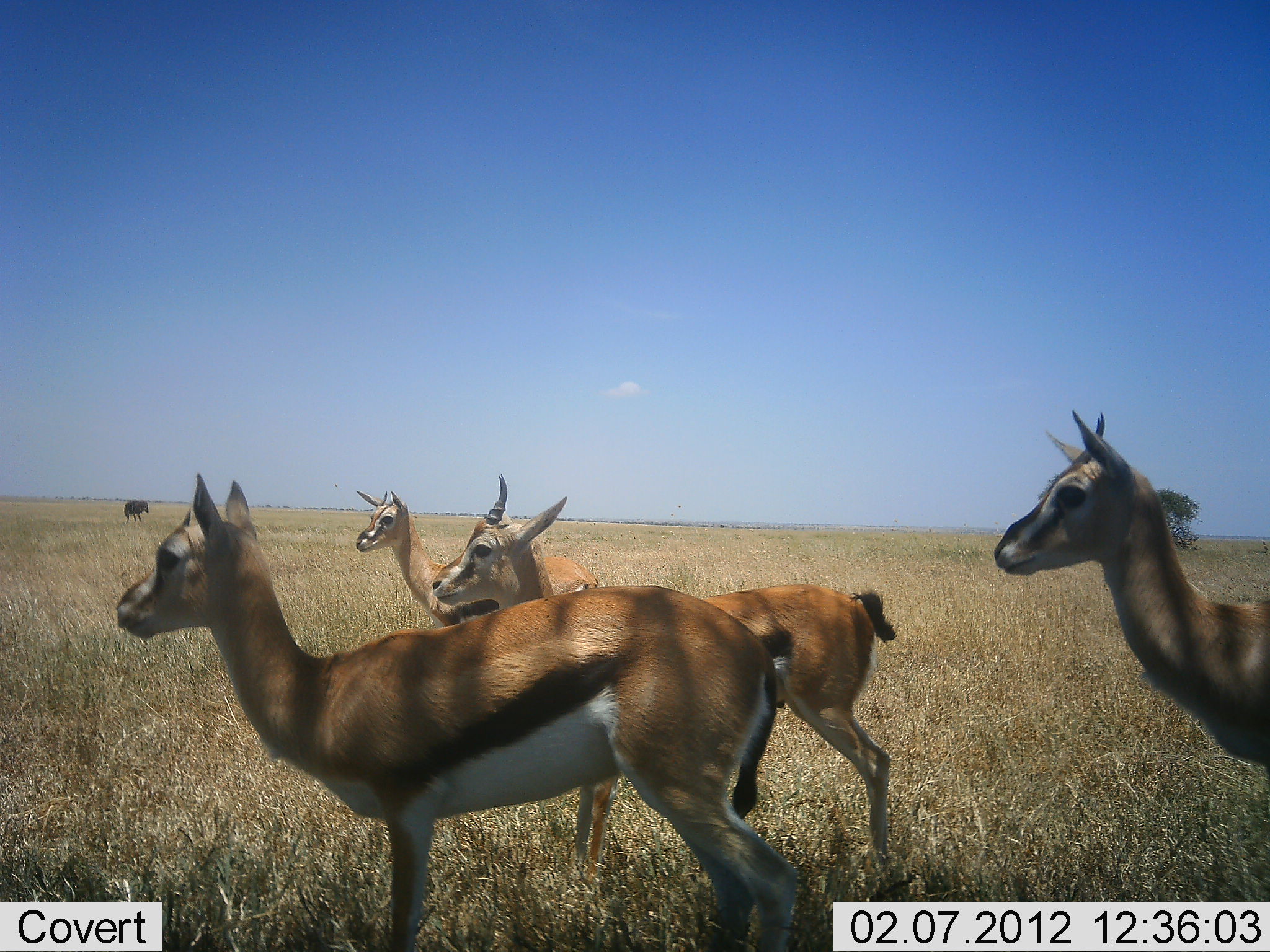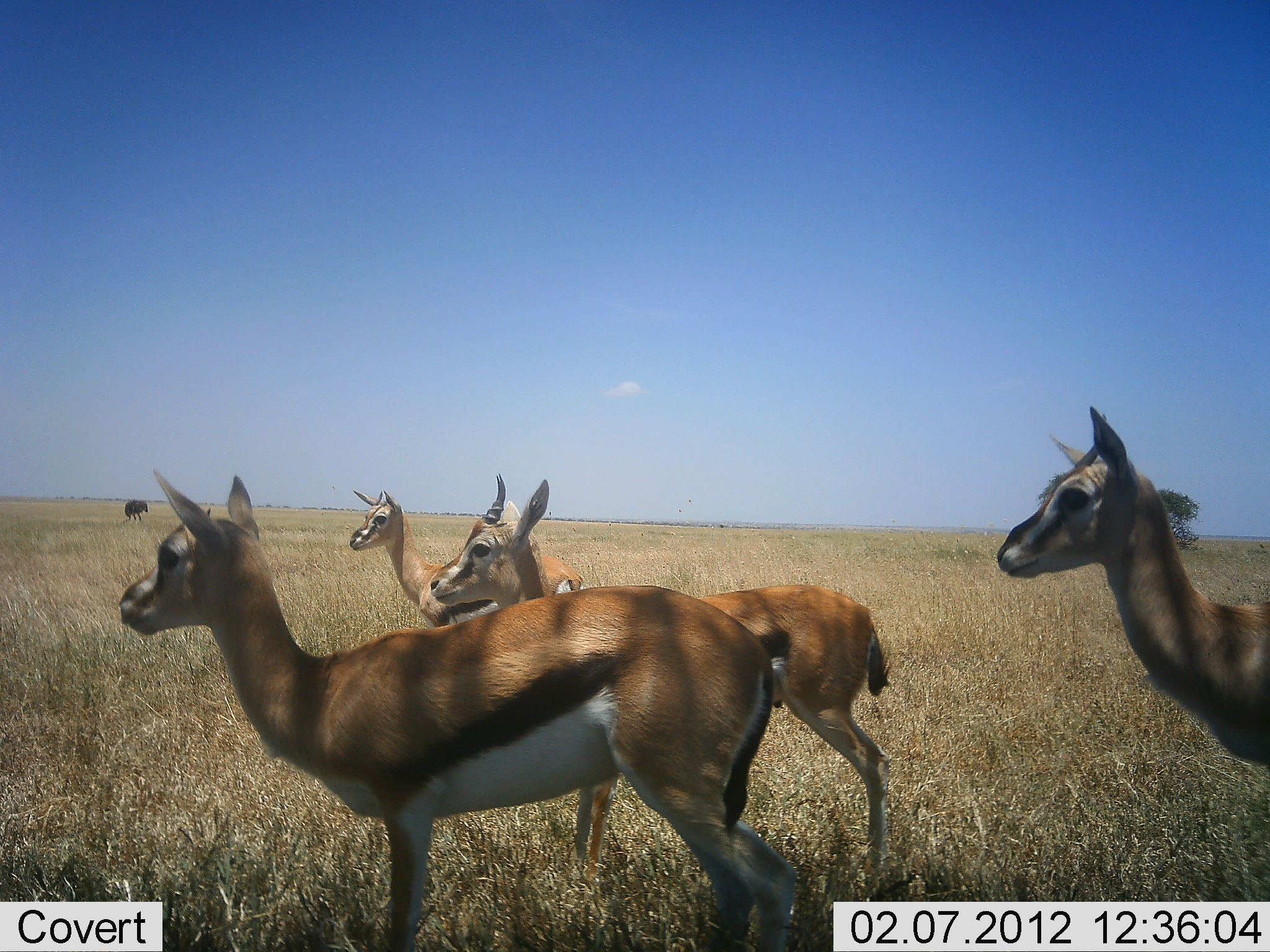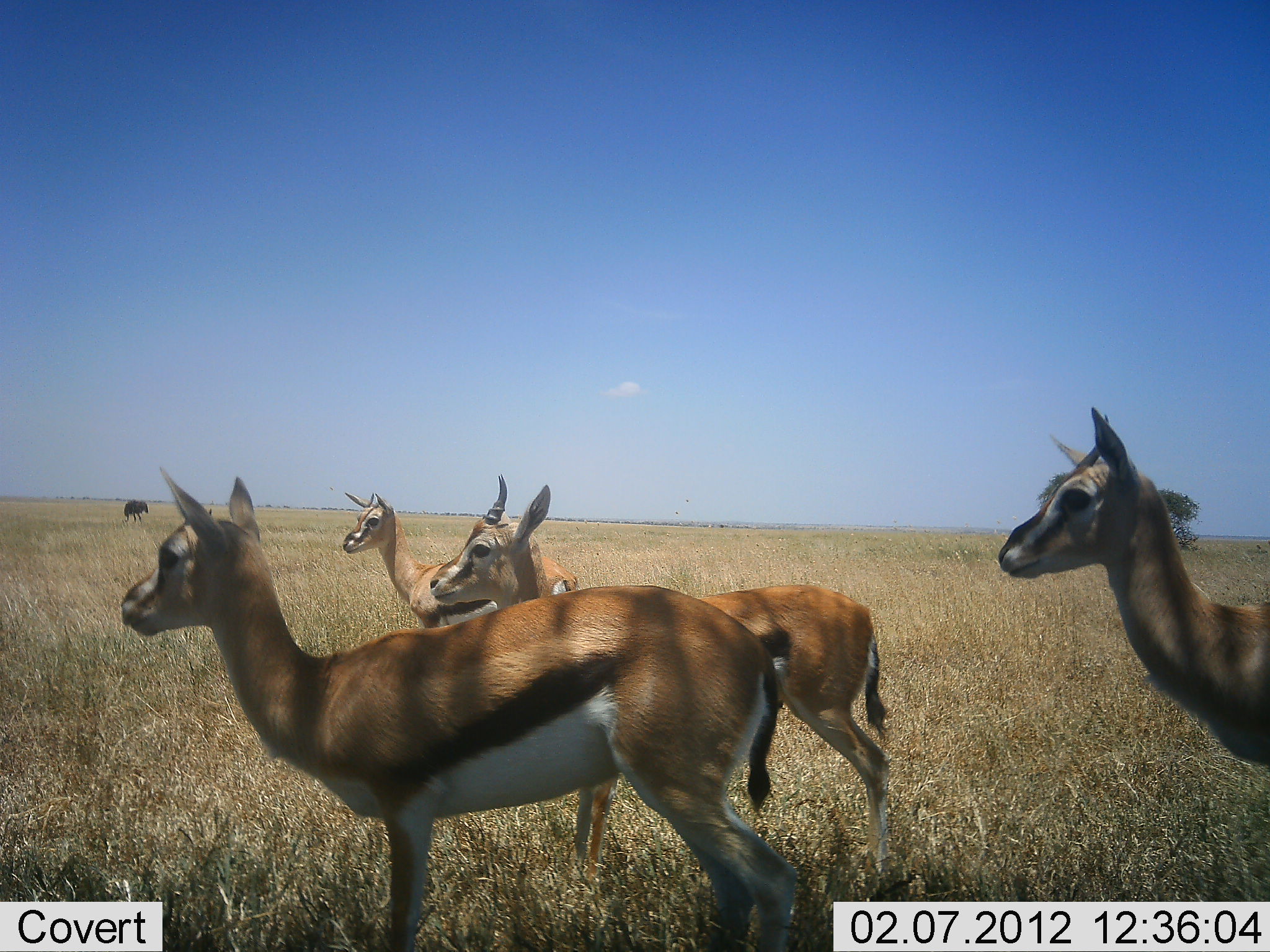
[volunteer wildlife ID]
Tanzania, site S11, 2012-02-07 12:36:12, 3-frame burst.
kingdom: Animalia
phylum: Chordata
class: Mammalia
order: Artiodactyla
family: Bovidae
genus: Eudorcas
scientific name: Eudorcas thomsonii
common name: thomson's gazelle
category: gazellethomsons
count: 4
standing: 93%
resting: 4%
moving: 7%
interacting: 0%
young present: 7%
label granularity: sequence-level